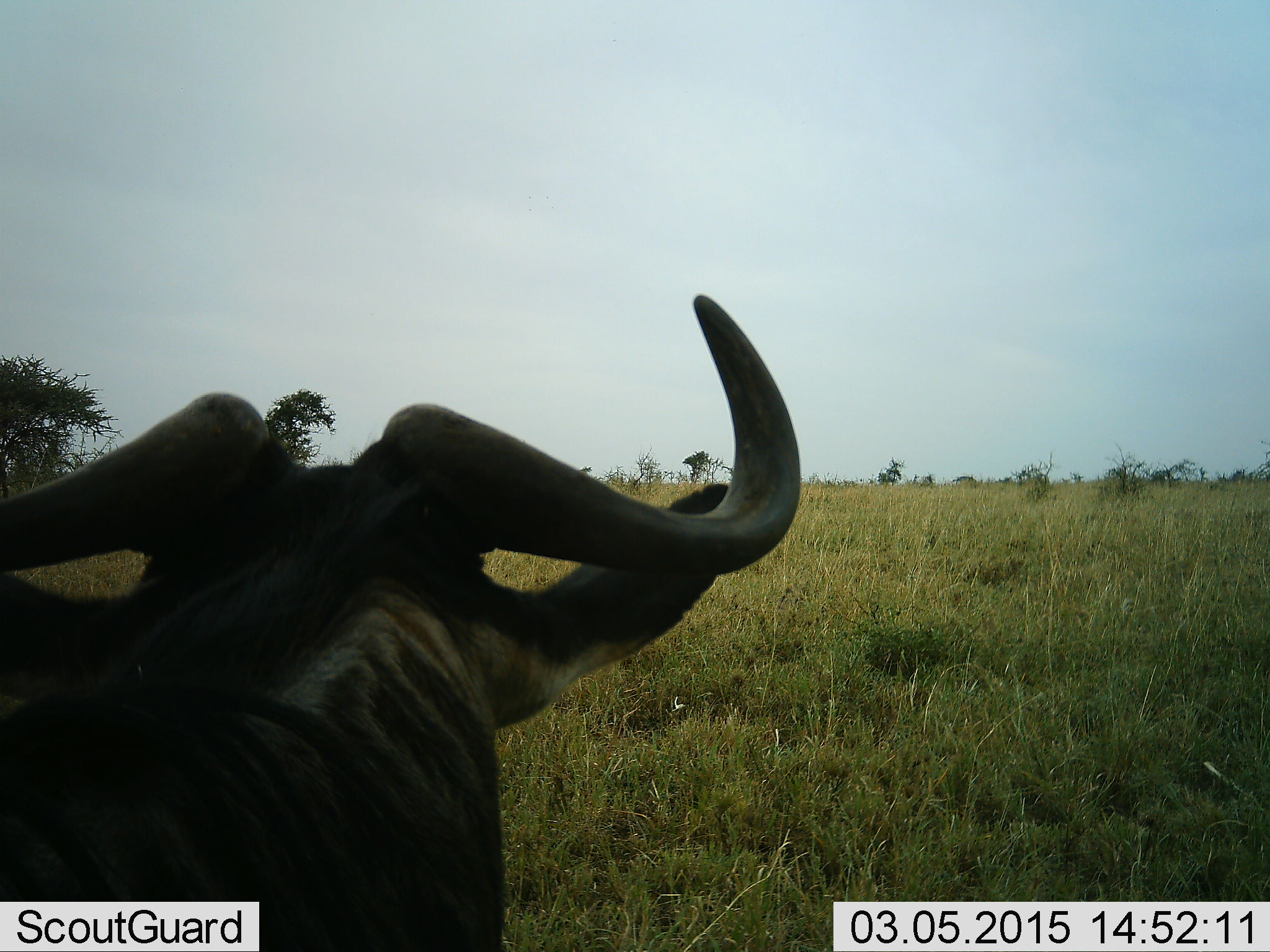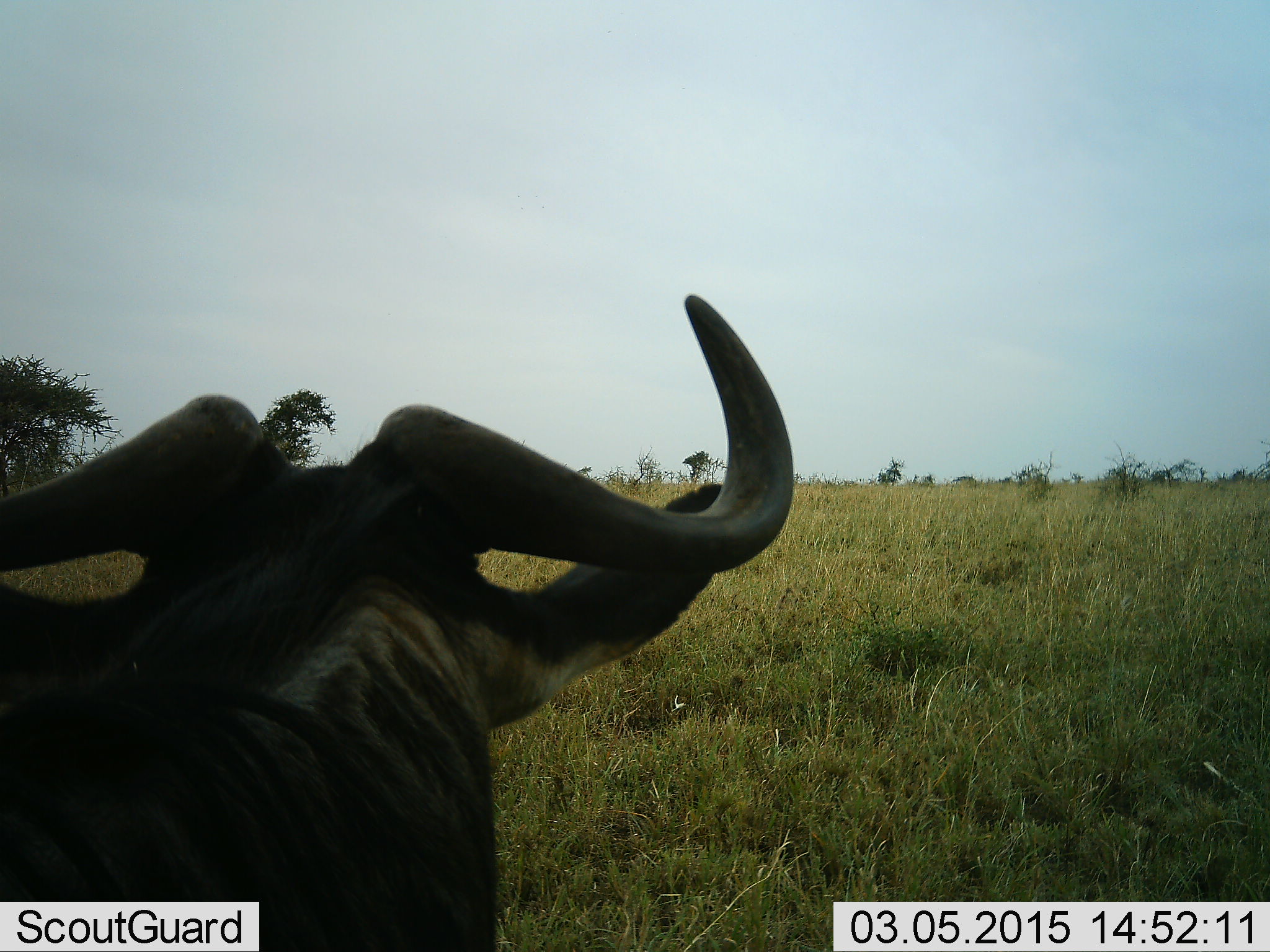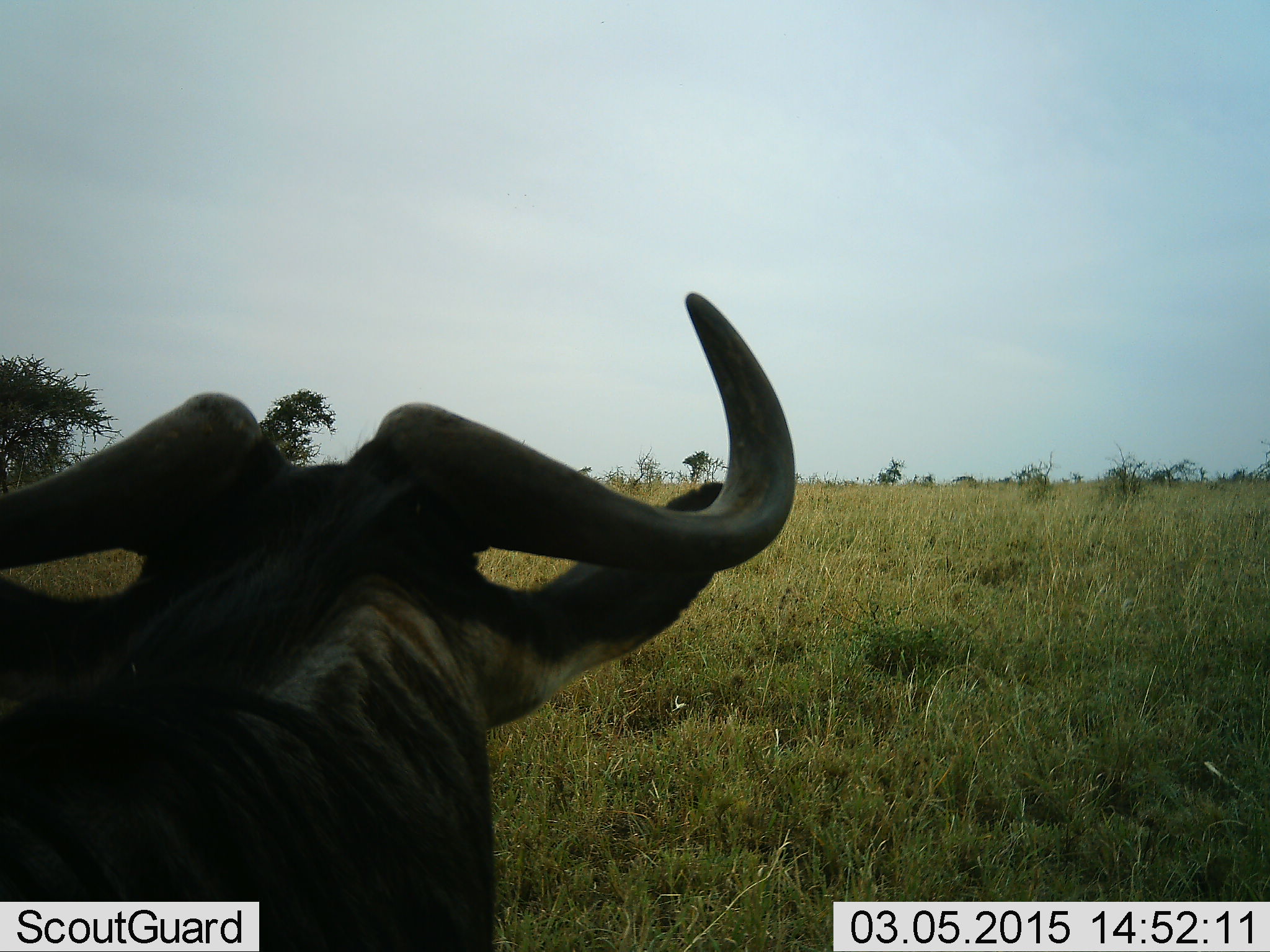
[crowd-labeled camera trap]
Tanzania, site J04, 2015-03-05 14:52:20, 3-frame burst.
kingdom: Animalia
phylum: Chordata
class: Mammalia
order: Artiodactyla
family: Bovidae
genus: Connochaetes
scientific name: Connochaetes taurinus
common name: blue wildebeest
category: wildebeest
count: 1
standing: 60%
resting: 40%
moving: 0%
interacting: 0%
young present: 0%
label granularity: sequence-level